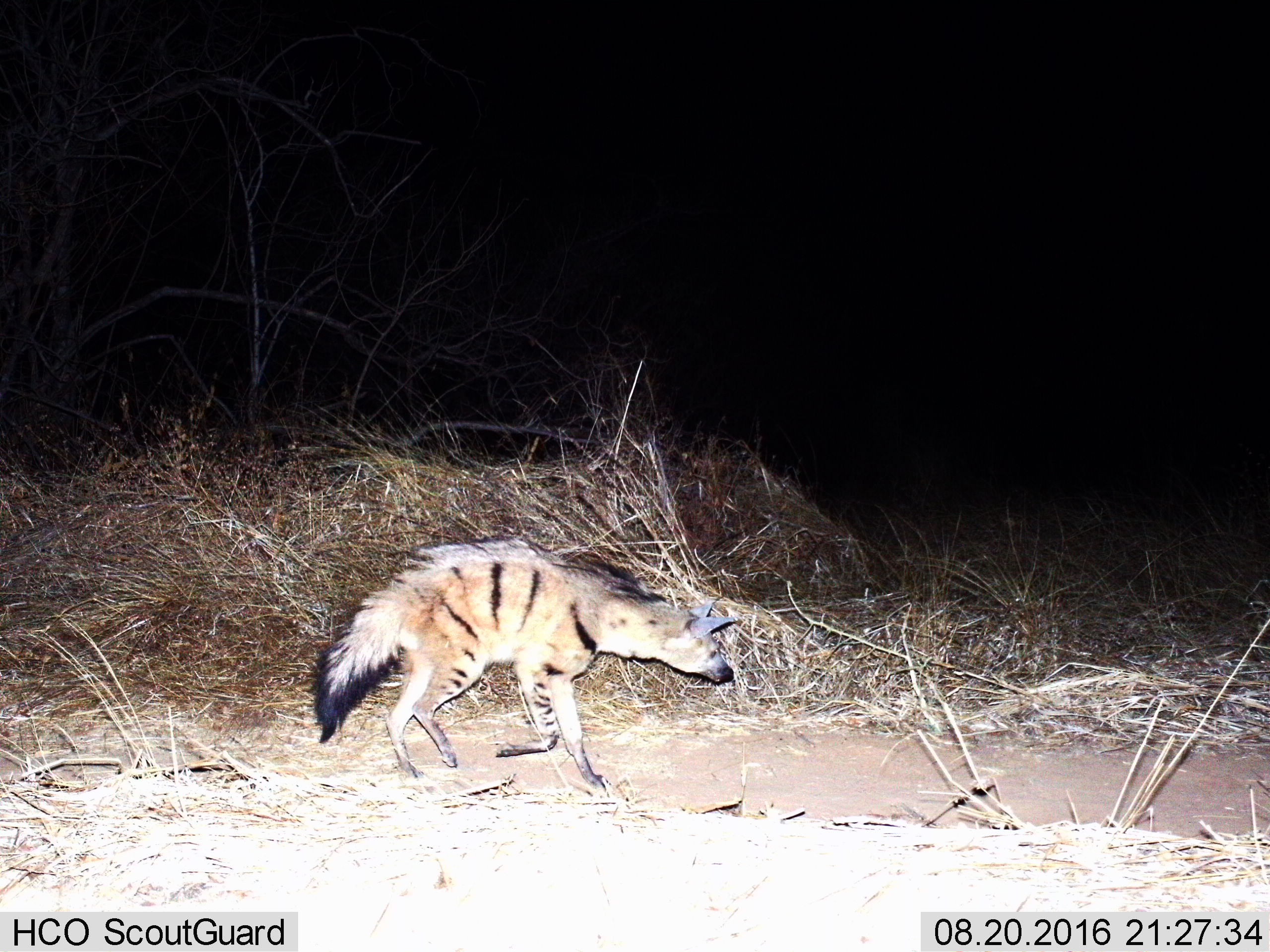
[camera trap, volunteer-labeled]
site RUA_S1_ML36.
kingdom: Animalia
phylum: Chordata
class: Mammalia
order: Carnivora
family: Hyaenidae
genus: Proteles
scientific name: Proteles cristatus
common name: aardwolf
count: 1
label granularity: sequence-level